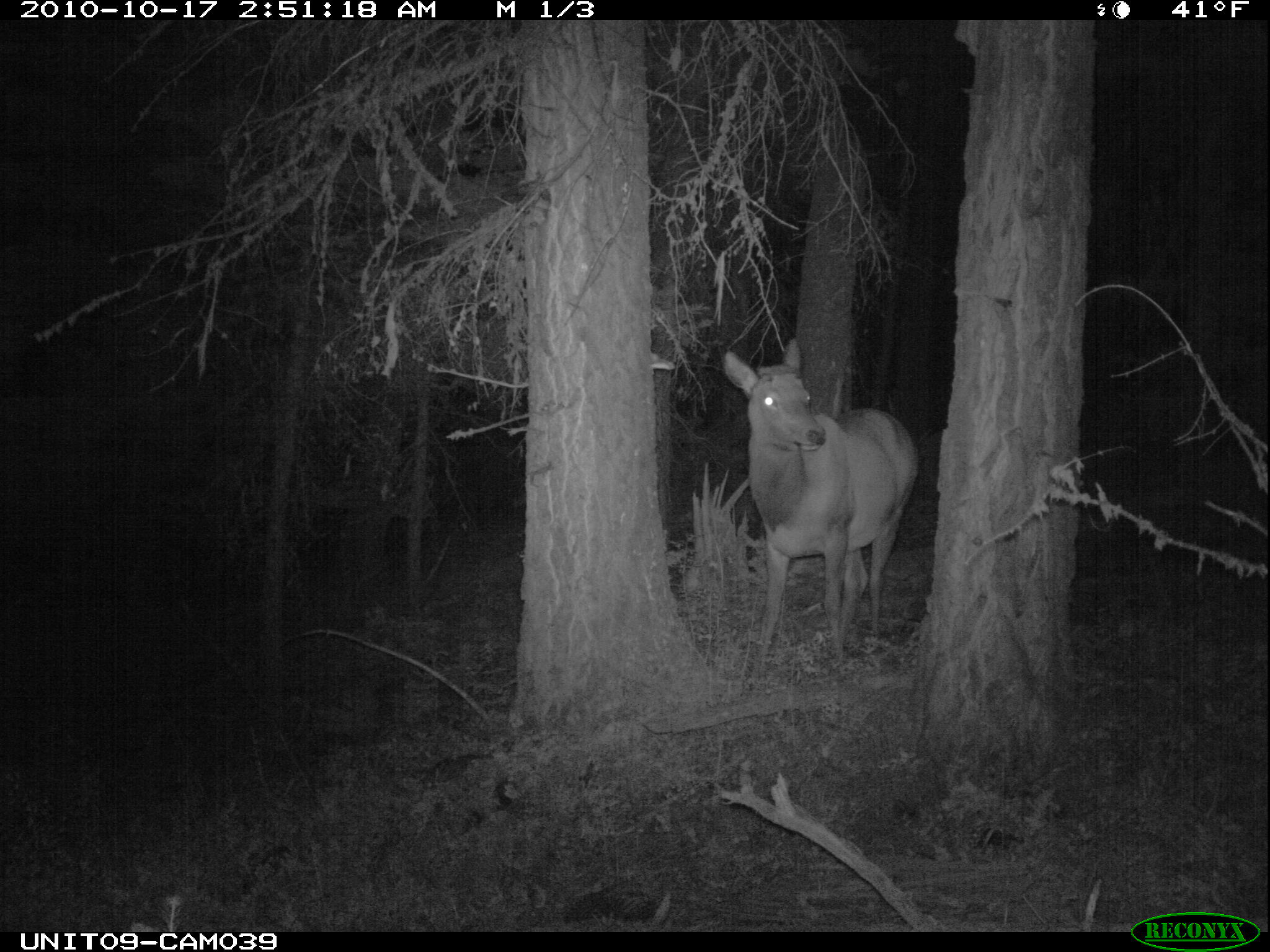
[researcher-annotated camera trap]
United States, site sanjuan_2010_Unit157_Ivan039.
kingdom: Animalia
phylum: Chordata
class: Mammalia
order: Artiodactyla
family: Cervidae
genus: Cervus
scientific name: Cervus elaphus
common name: red deer